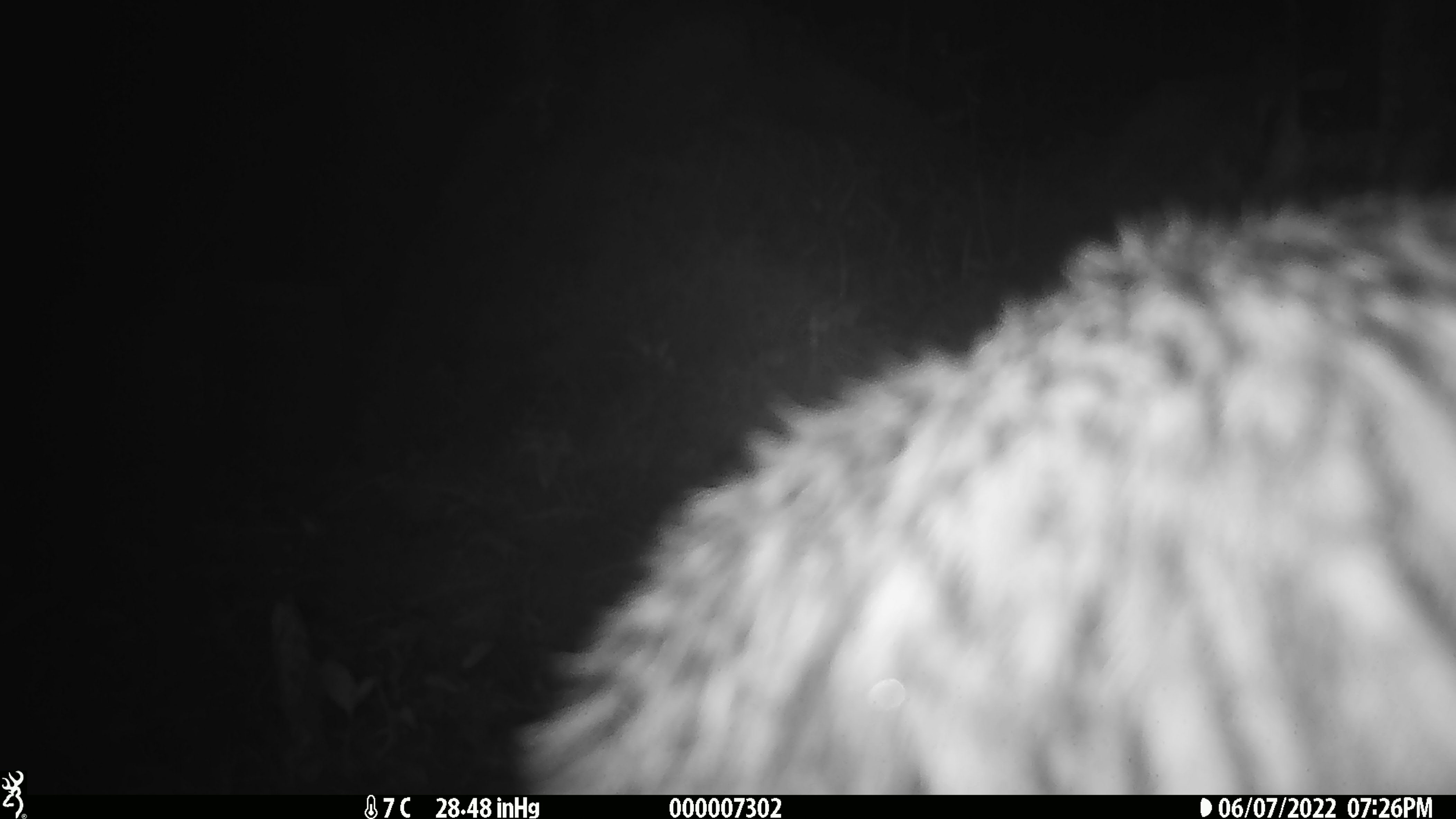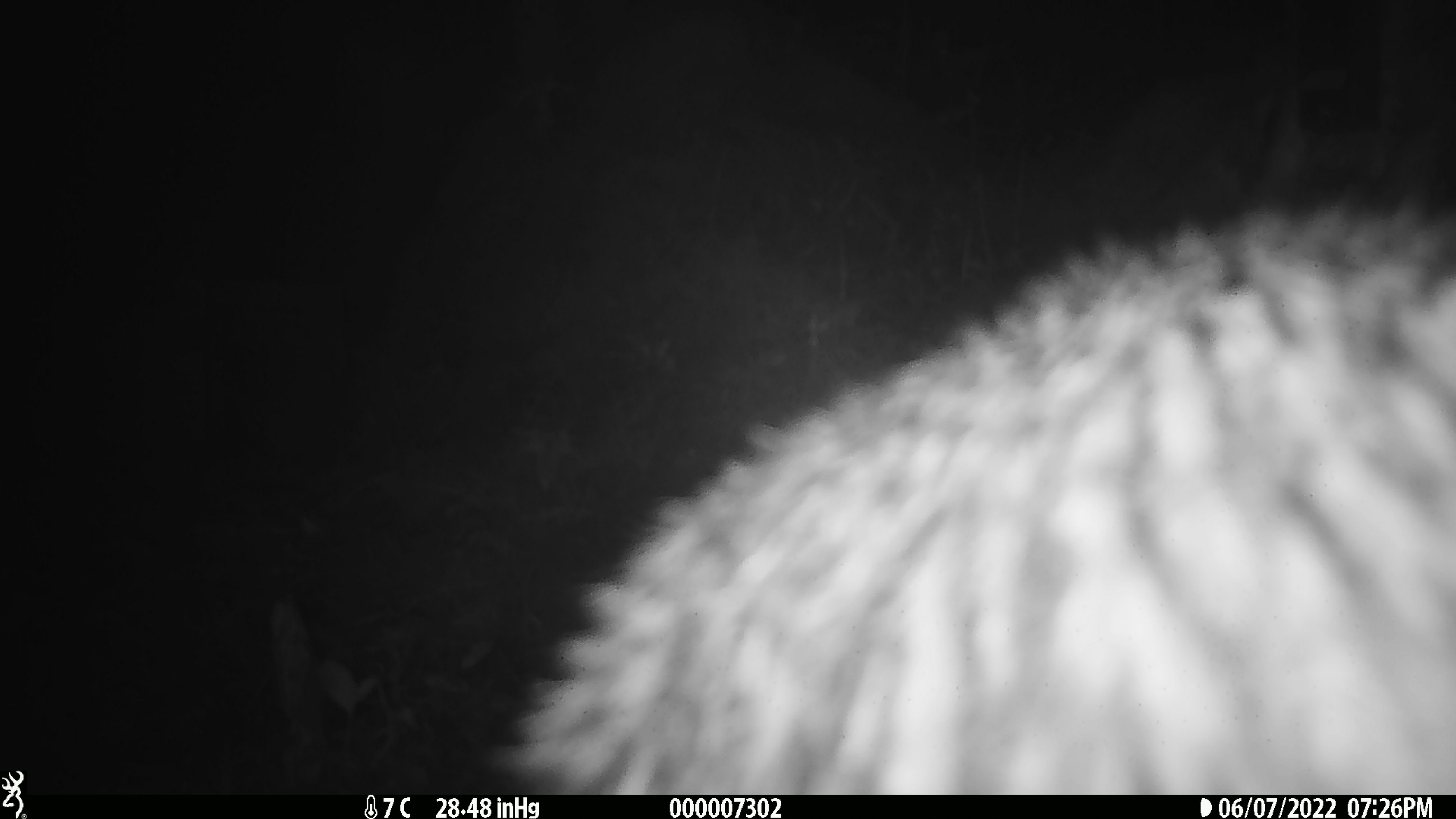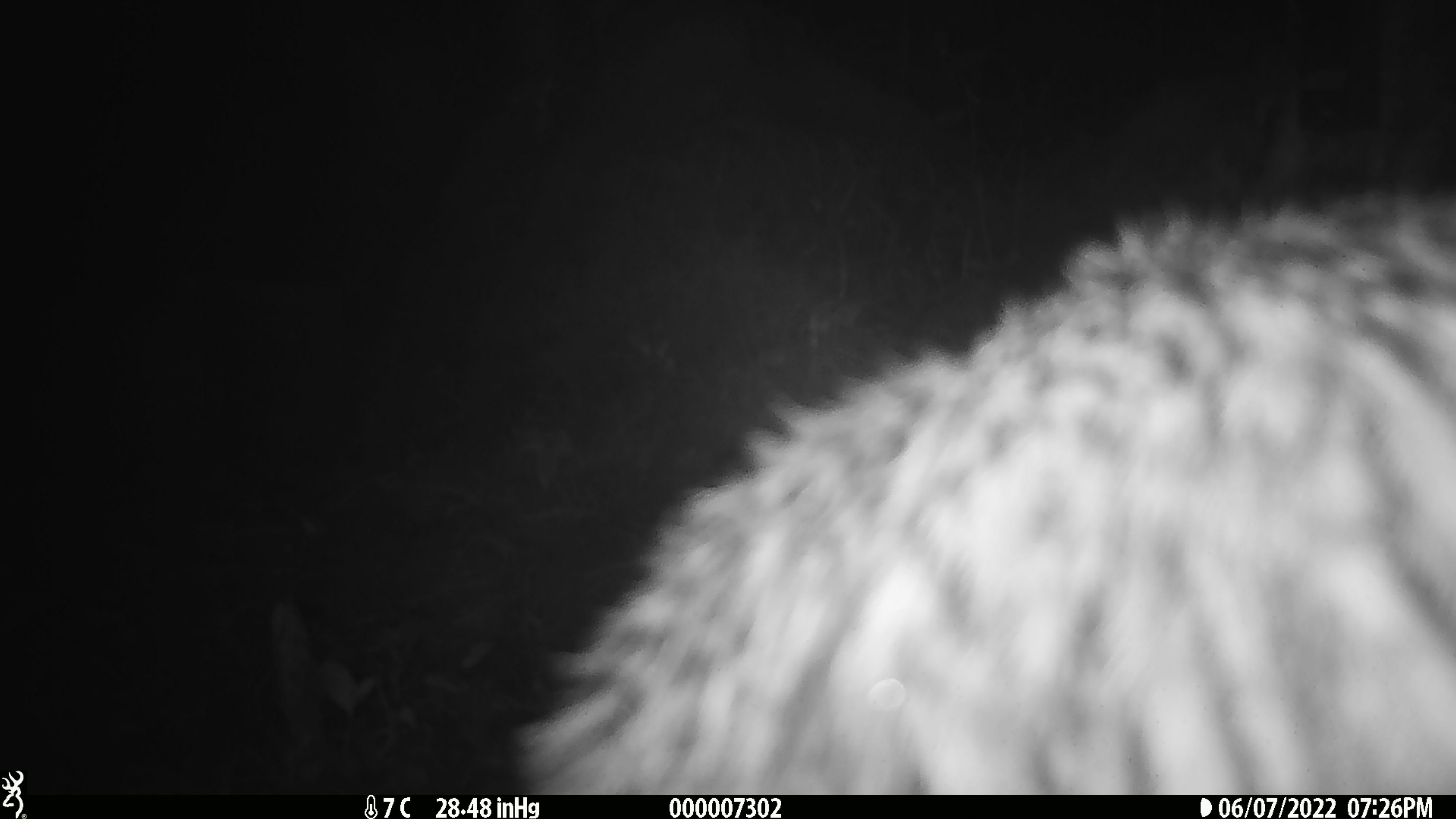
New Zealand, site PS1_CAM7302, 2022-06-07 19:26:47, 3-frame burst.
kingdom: Animalia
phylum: Chordata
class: Aves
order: Apterygiformes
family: Apterygidae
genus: Apteryx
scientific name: Apteryx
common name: kiwi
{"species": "kiwi (Apteryx)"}